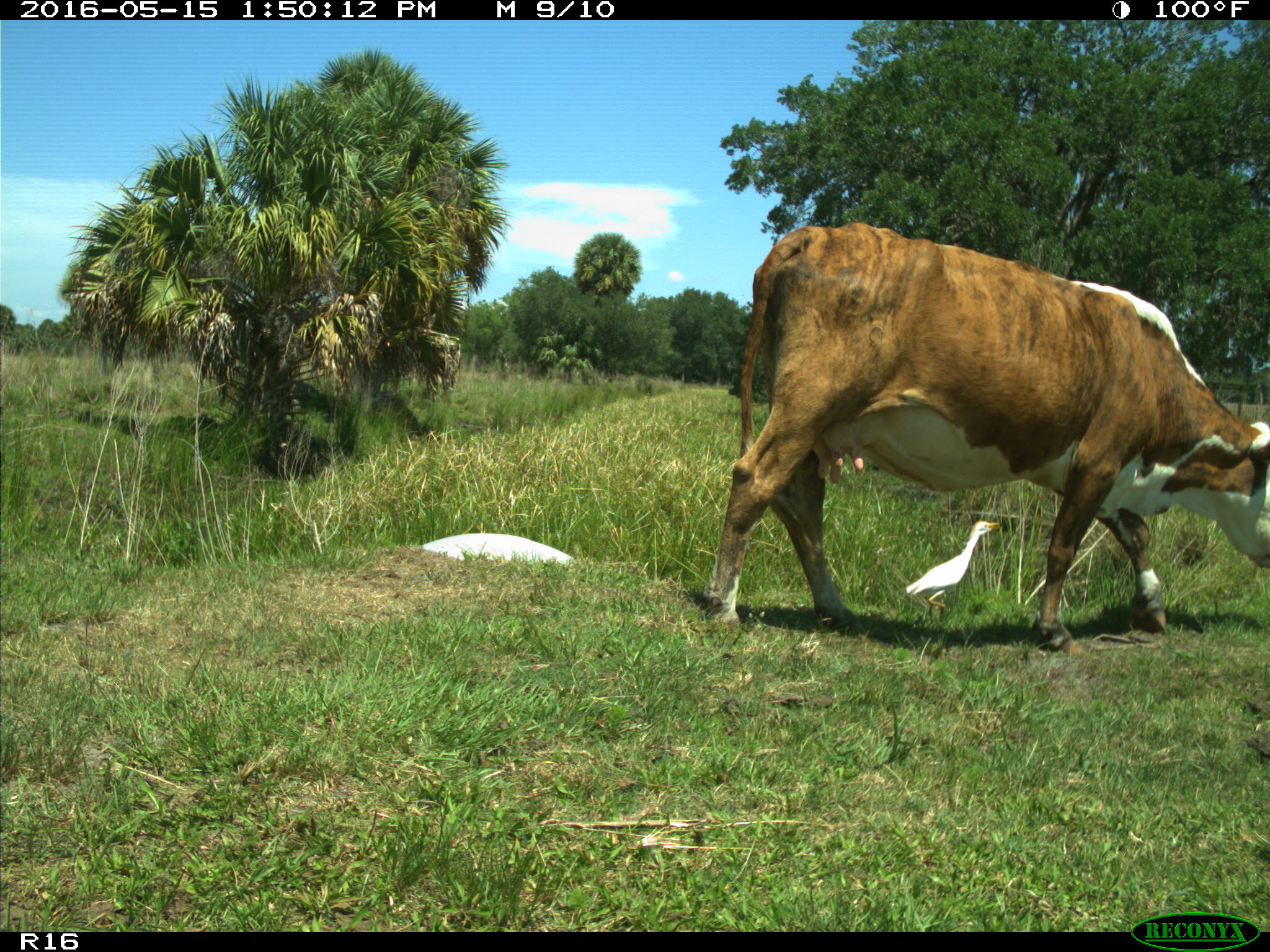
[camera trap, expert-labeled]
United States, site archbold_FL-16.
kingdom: Animalia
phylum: Chordata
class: Mammalia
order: Artiodactyla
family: Bovidae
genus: Bos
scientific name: Bos taurus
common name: domestic cow